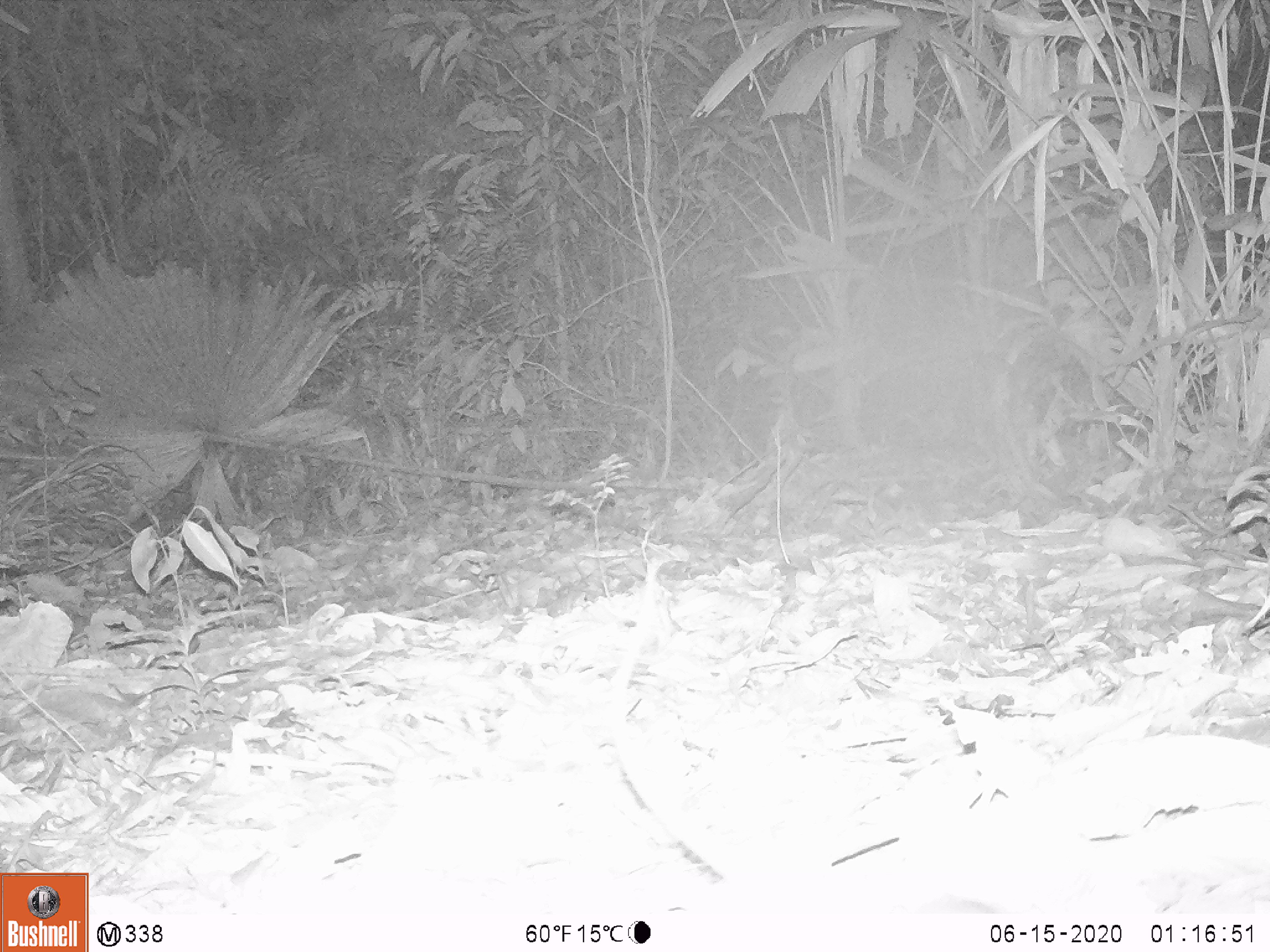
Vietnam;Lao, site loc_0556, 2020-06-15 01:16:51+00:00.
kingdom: Animalia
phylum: Chordata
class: Mammalia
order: Rodentia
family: Muridae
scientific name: Muridae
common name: old-world mice and rats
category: unidentified murid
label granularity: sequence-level